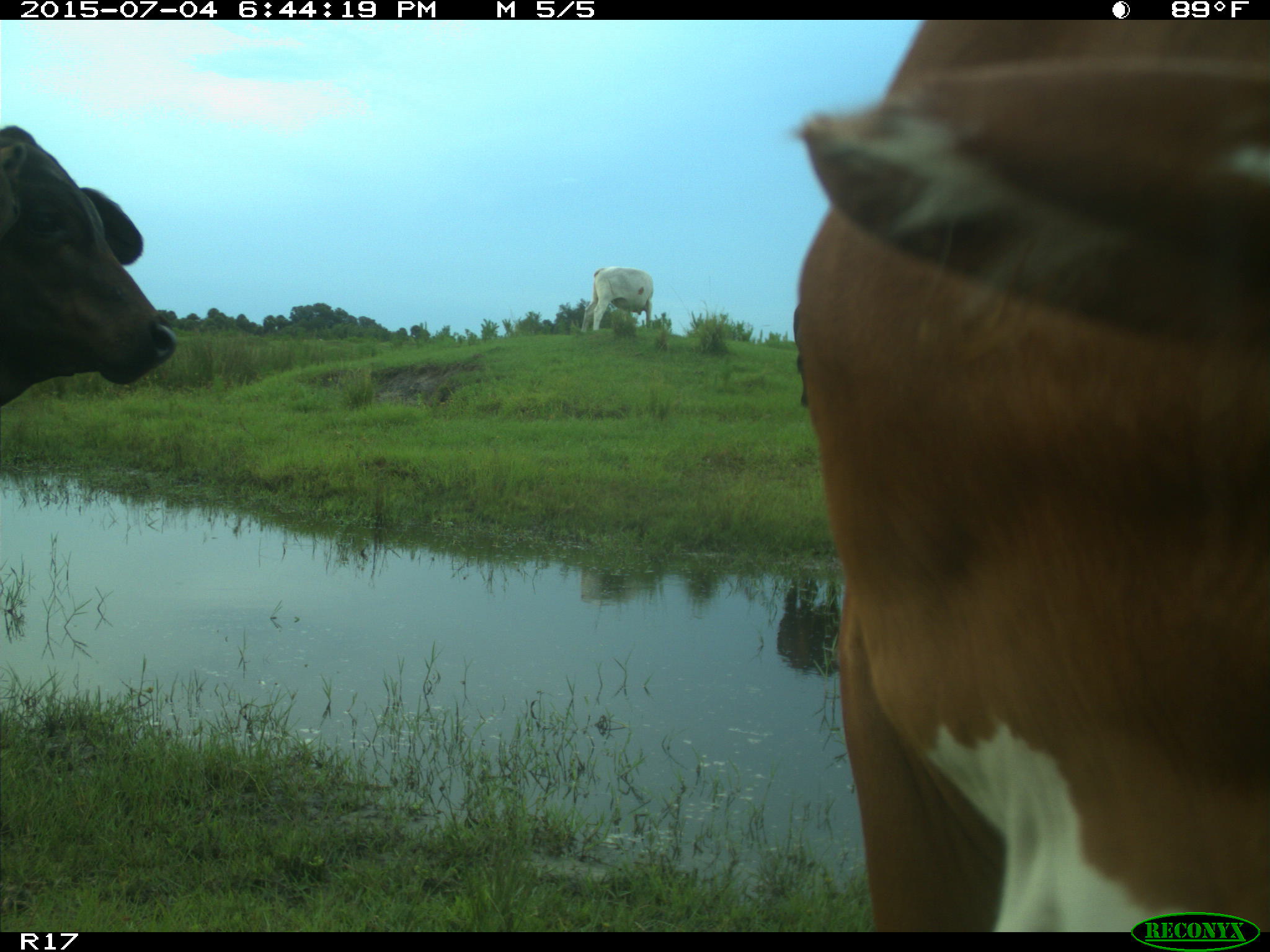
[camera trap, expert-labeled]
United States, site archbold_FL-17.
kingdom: Animalia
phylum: Chordata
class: Mammalia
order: Artiodactyla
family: Bovidae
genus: Bos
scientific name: Bos taurus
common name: domestic cow